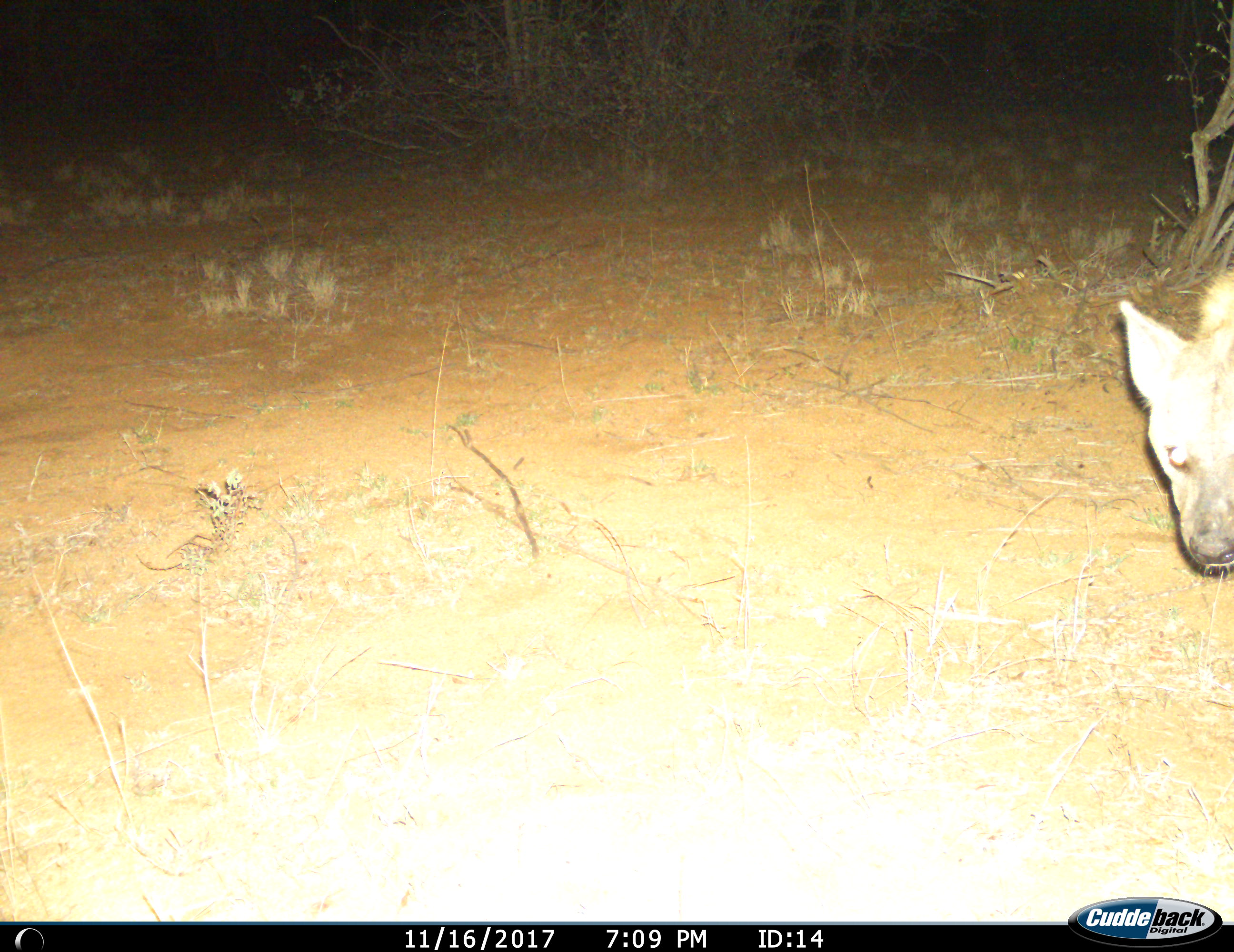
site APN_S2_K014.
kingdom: Animalia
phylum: Chordata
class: Mammalia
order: Carnivora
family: Hyaenidae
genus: Crocuta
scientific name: Crocuta crocuta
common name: spotted hyena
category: hyenaspotted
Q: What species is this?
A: Hyenaspotted (spotted hyena) (Crocuta crocuta).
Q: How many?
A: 1.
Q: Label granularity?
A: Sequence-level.